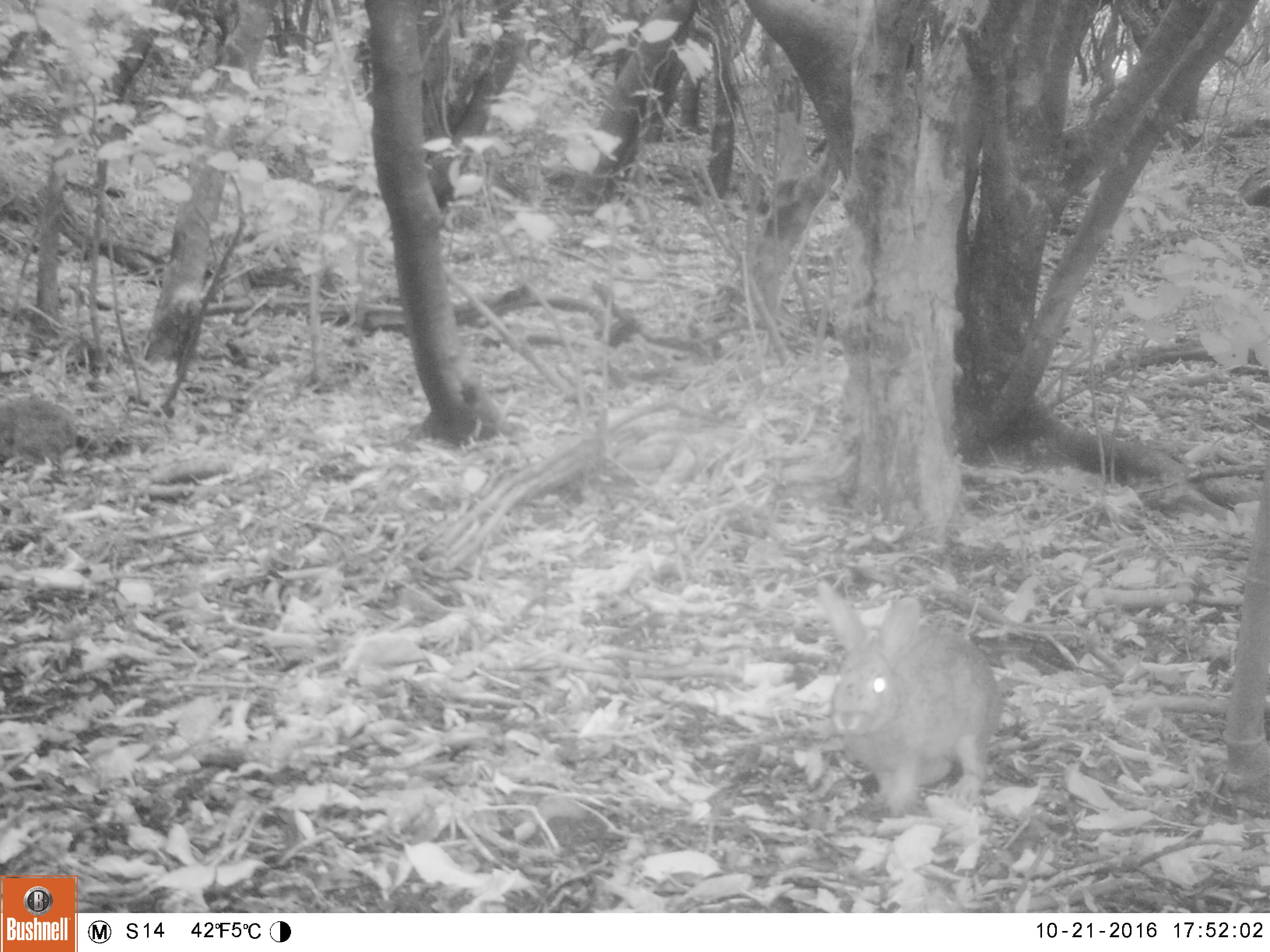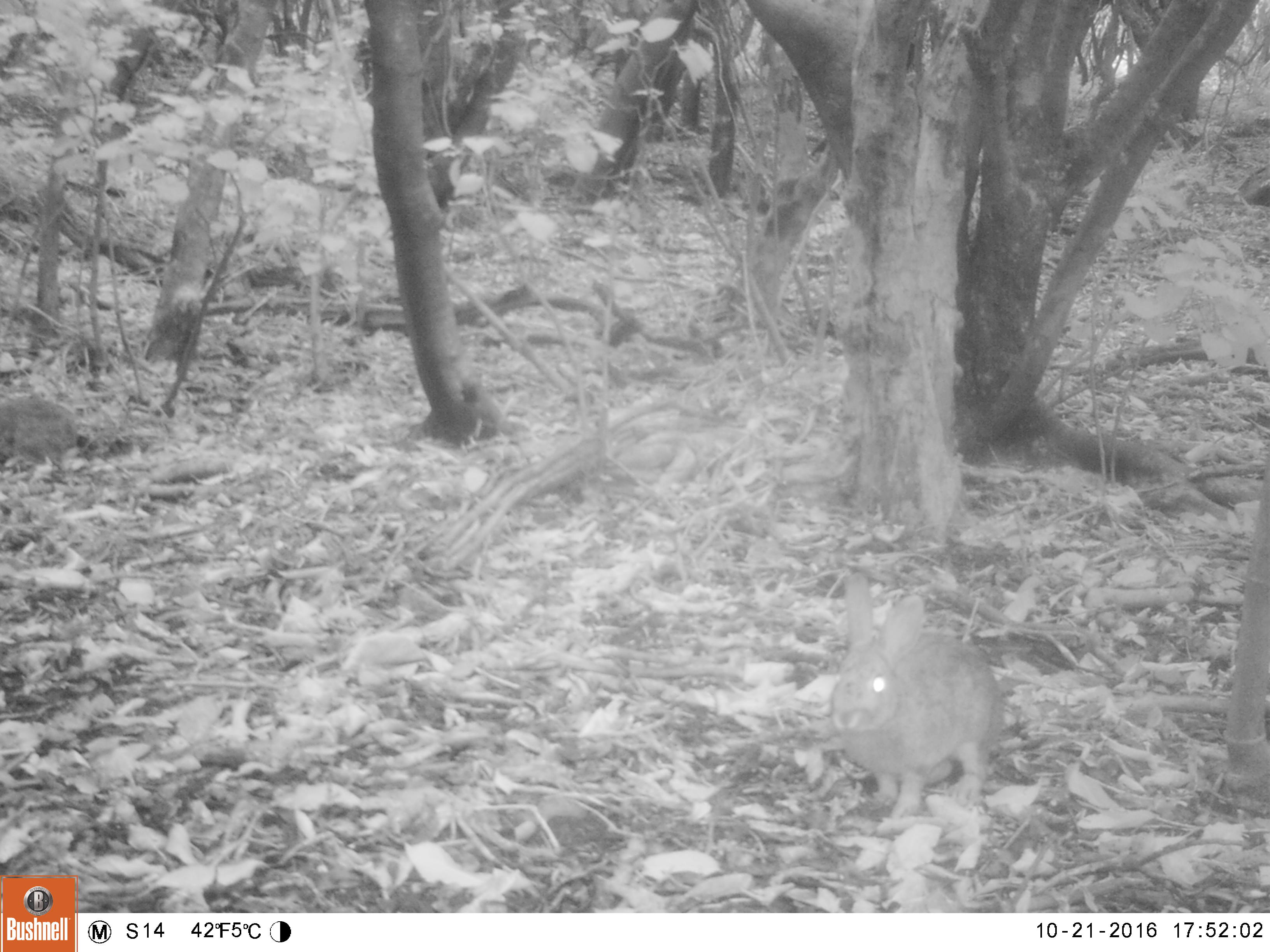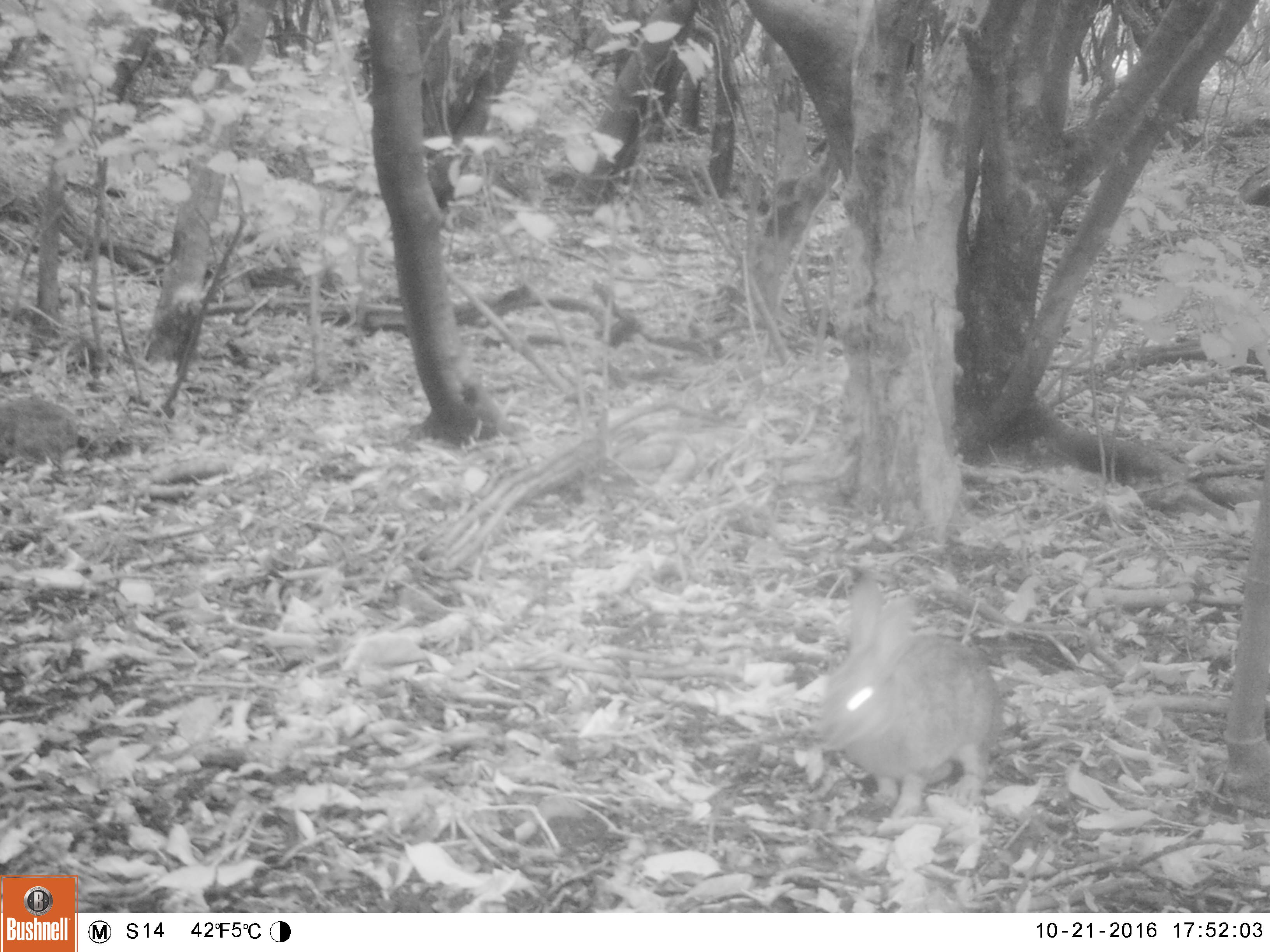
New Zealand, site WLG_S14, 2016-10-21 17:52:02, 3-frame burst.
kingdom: Animalia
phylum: Chordata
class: Mammalia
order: Lagomorpha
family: Leporidae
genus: Oryctolagus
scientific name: Oryctolagus cuniculus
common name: european rabbit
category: rabbit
Rabbit (european rabbit) (Oryctolagus cuniculus).